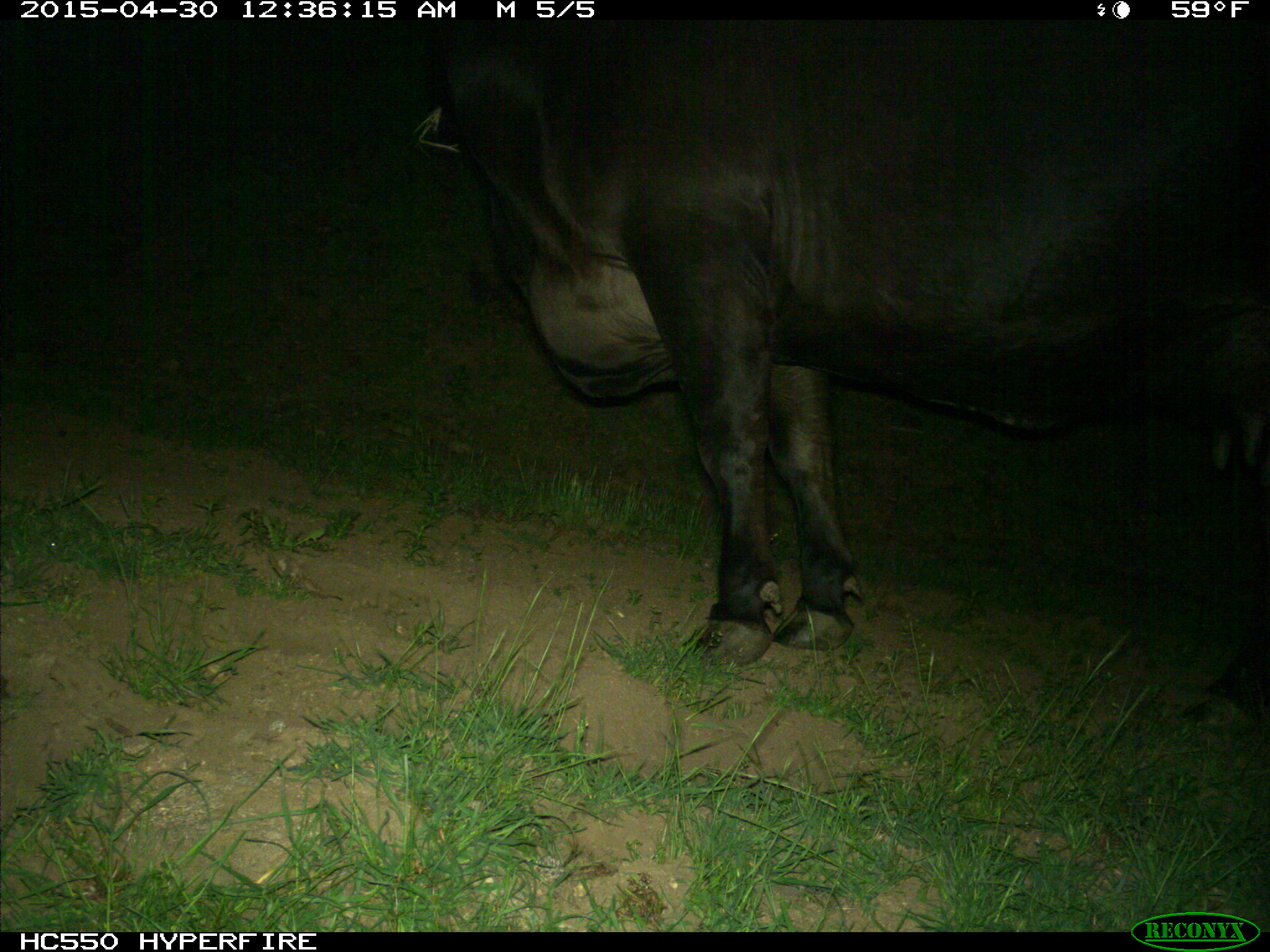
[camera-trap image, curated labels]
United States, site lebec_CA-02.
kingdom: Animalia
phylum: Chordata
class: Mammalia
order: Artiodactyla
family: Bovidae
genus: Bos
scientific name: Bos taurus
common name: domestic cow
Bos taurus (domestic cow).